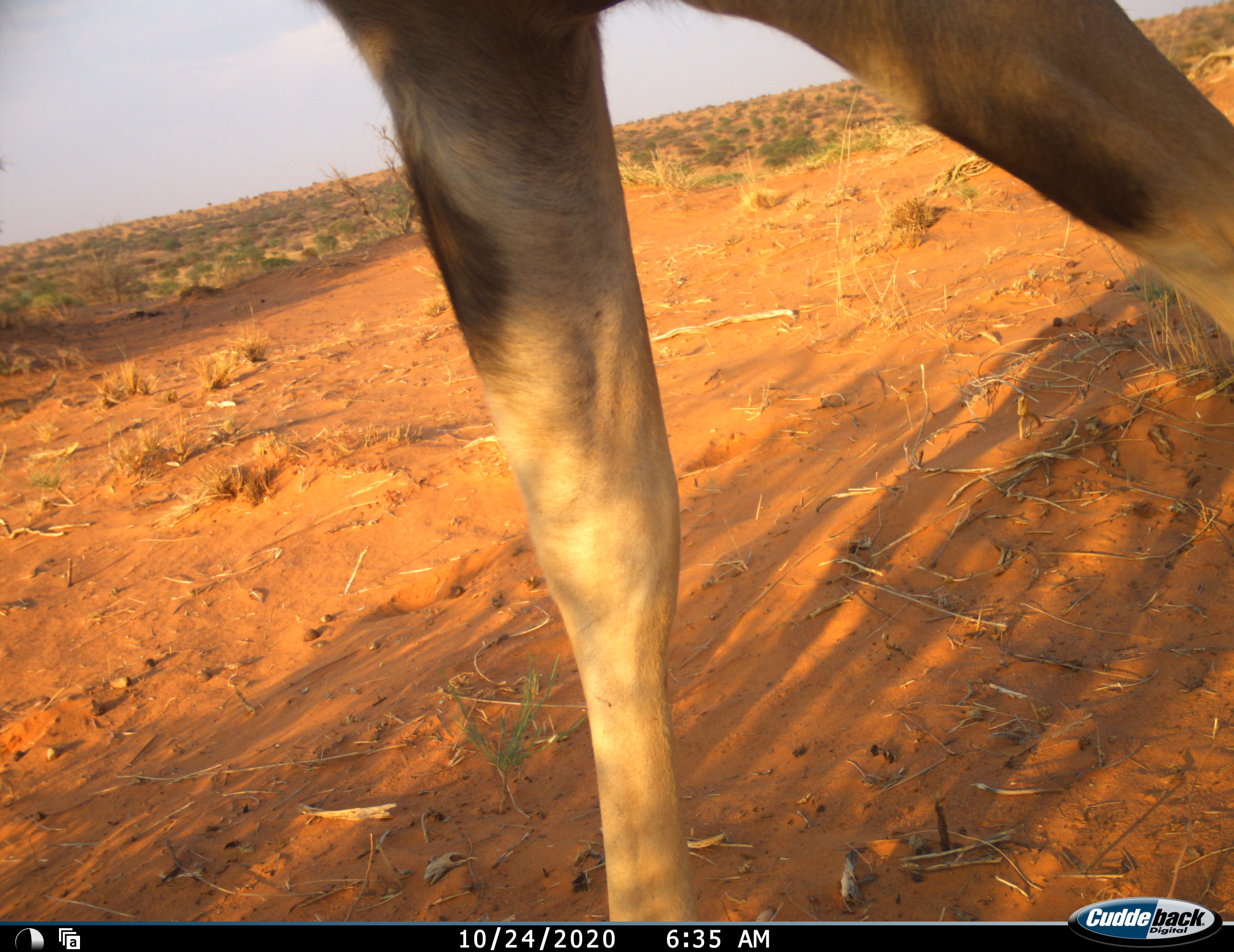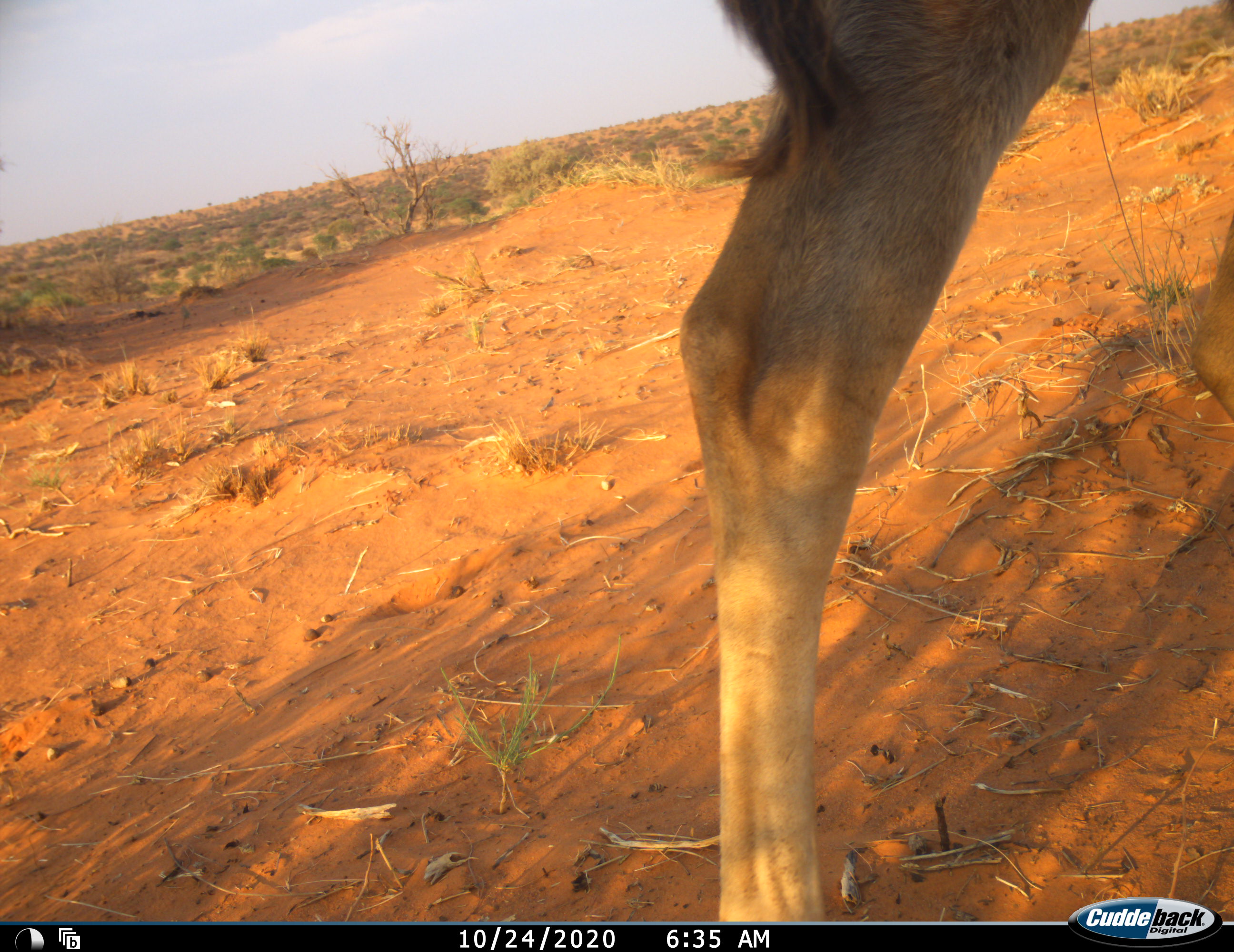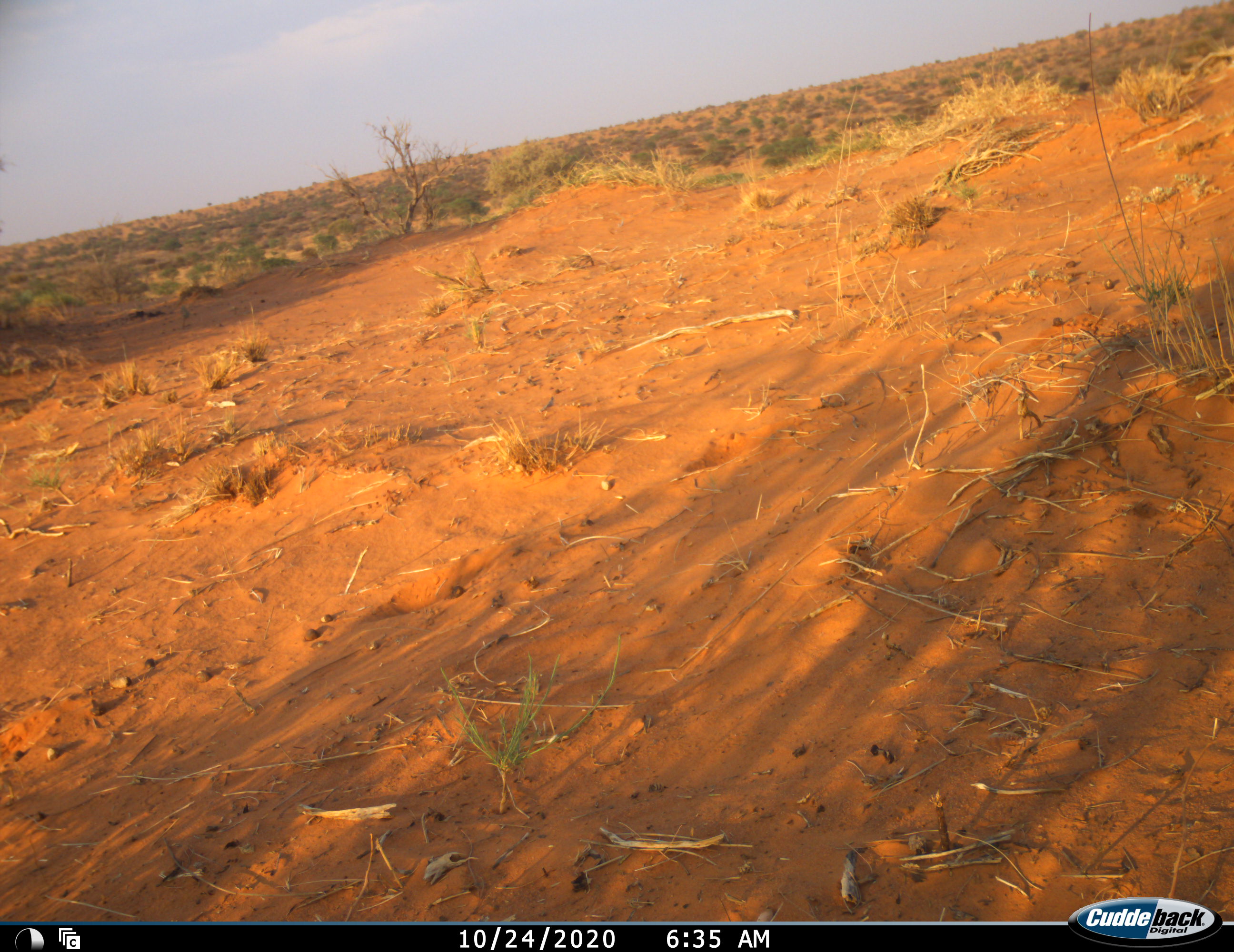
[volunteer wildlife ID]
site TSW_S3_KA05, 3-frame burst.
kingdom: Animalia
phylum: Chordata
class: Mammalia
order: Artiodactyla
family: Bovidae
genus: Tragelaphus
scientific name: Tragelaphus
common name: kudu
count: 1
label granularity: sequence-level